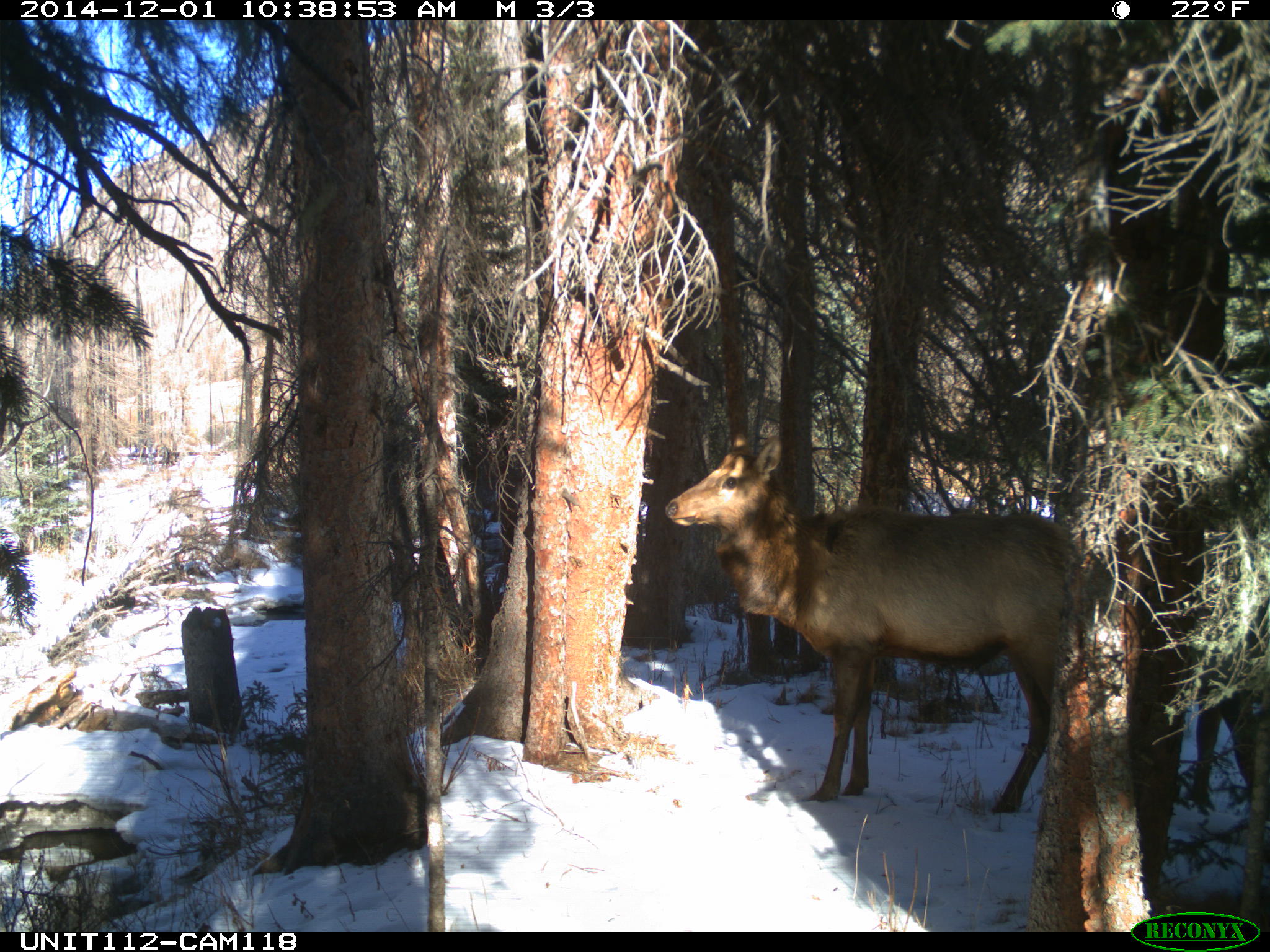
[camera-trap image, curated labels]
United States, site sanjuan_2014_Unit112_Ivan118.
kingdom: Animalia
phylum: Chordata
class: Mammalia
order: Artiodactyla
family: Cervidae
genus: Cervus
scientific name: Cervus elaphus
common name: red deer